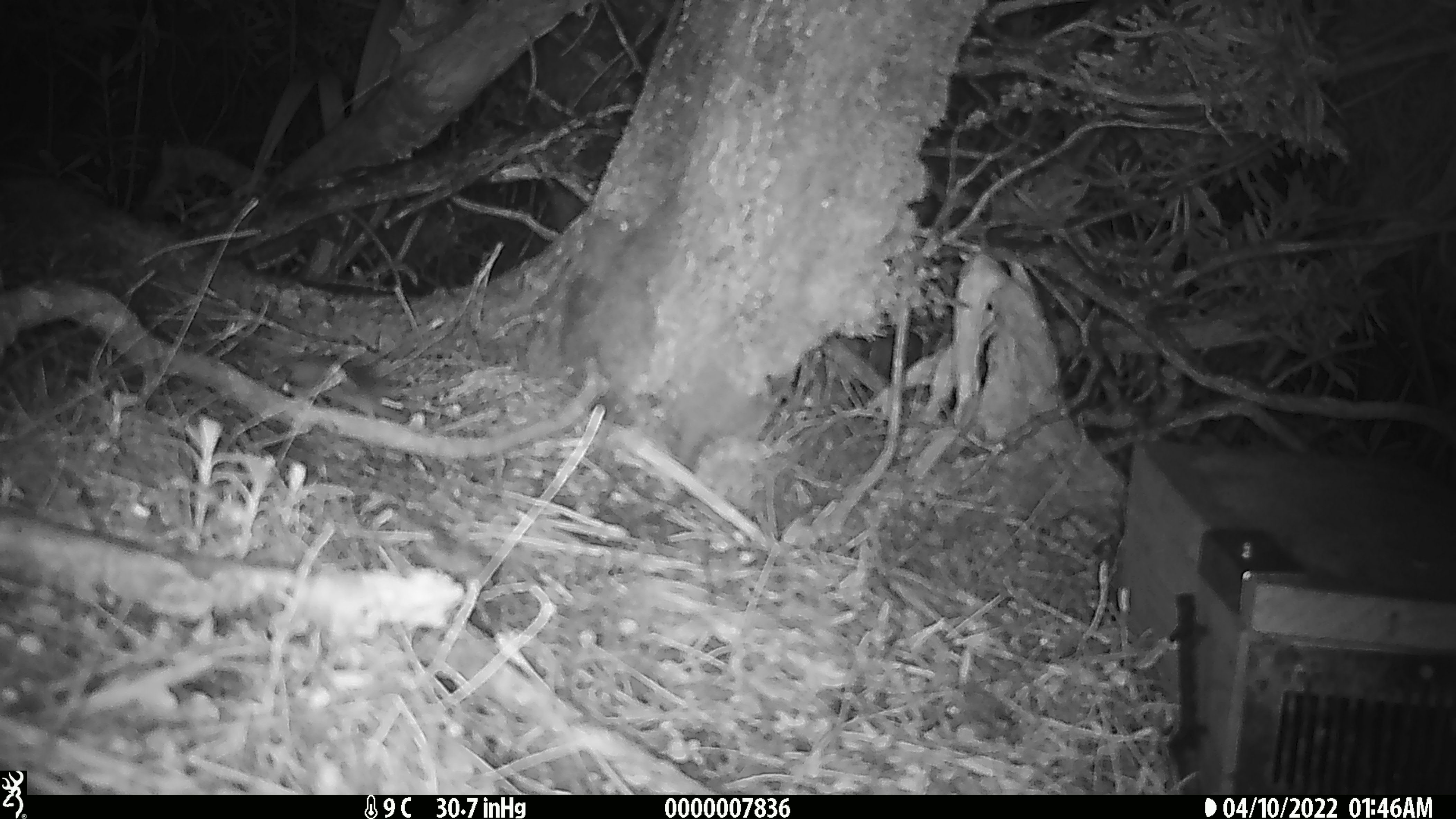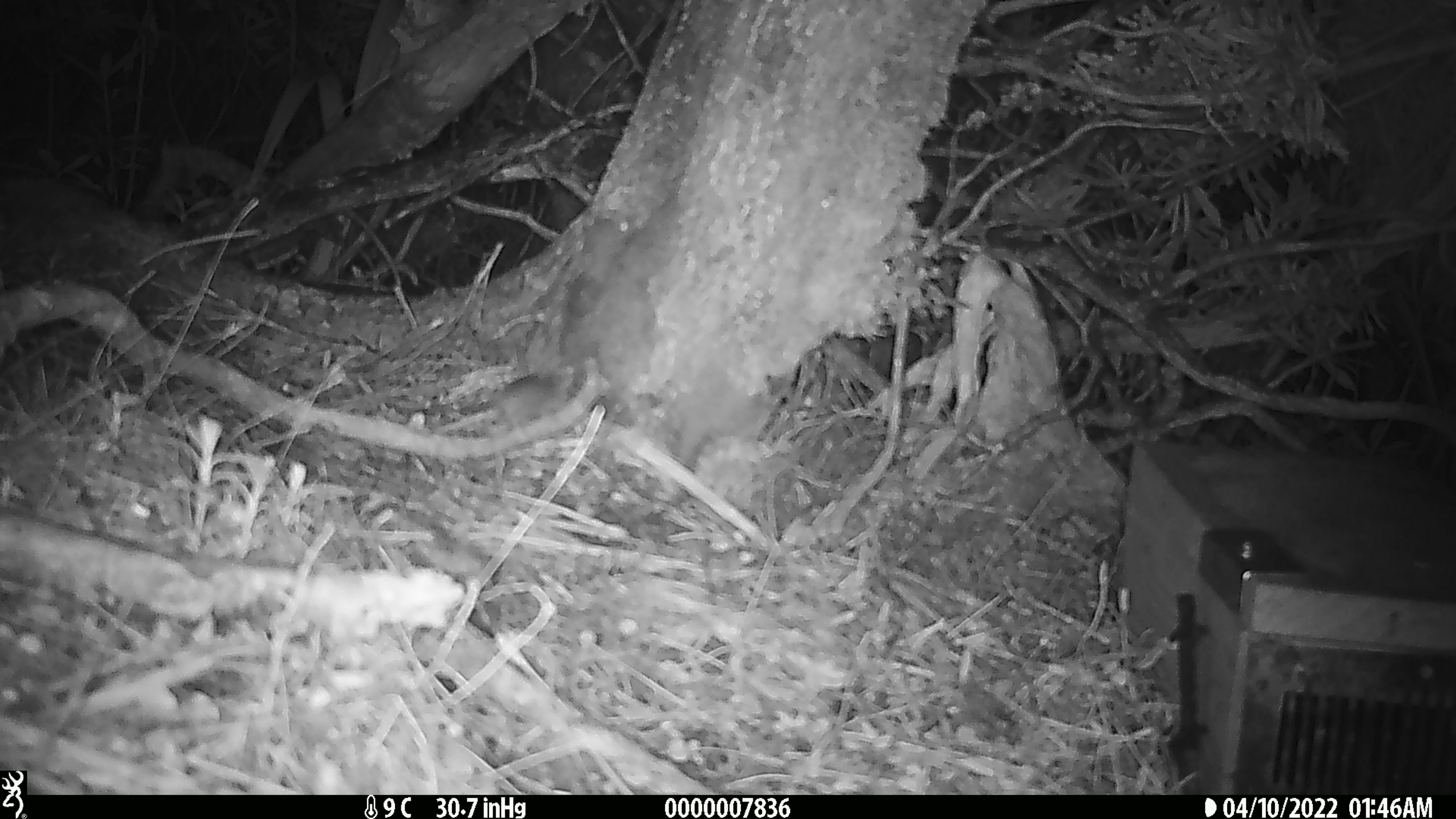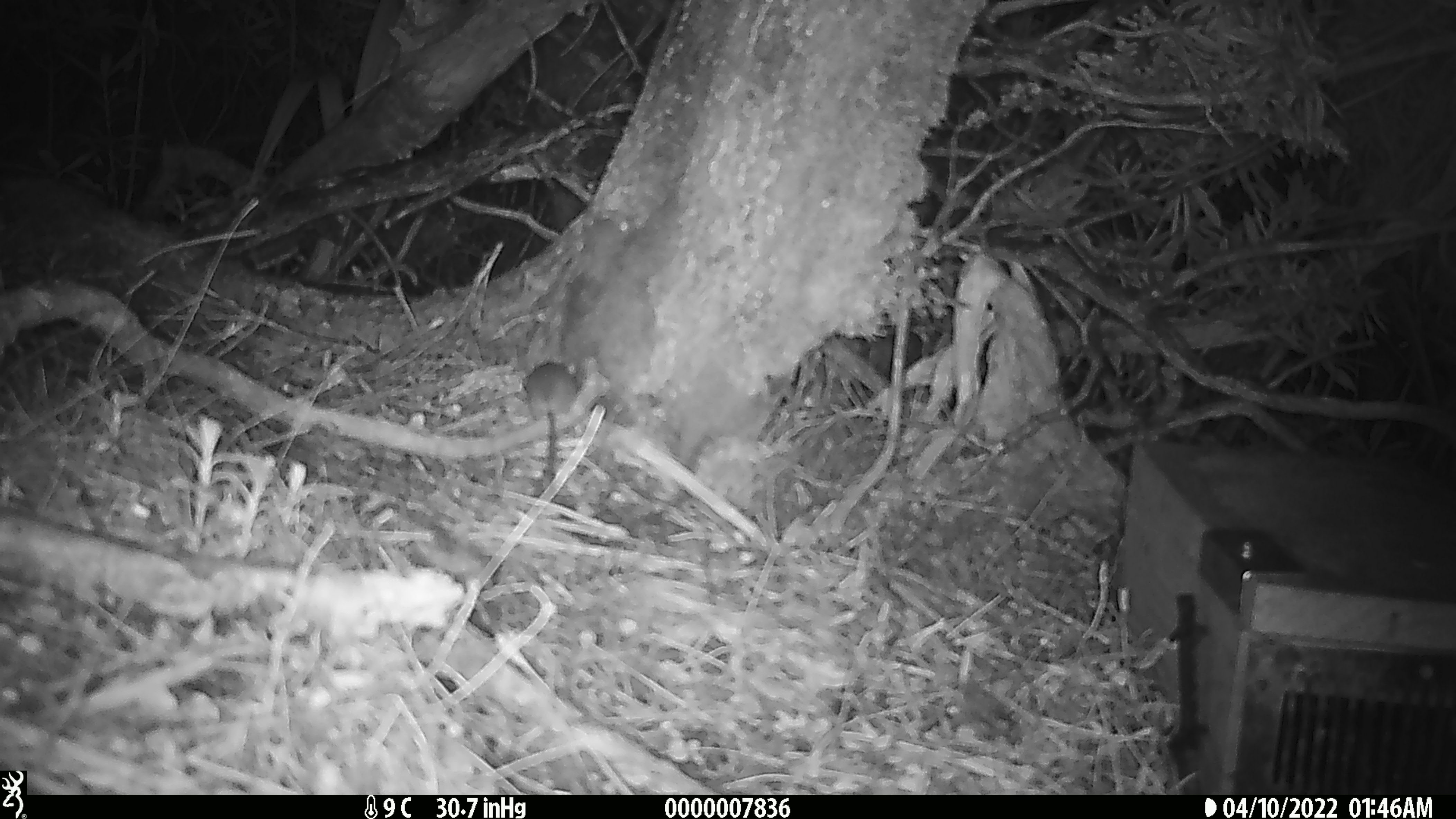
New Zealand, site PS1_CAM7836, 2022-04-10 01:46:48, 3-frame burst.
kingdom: Animalia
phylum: Chordata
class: Mammalia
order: Rodentia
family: Muridae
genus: Mus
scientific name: Mus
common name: mouse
Mouse (Mus).